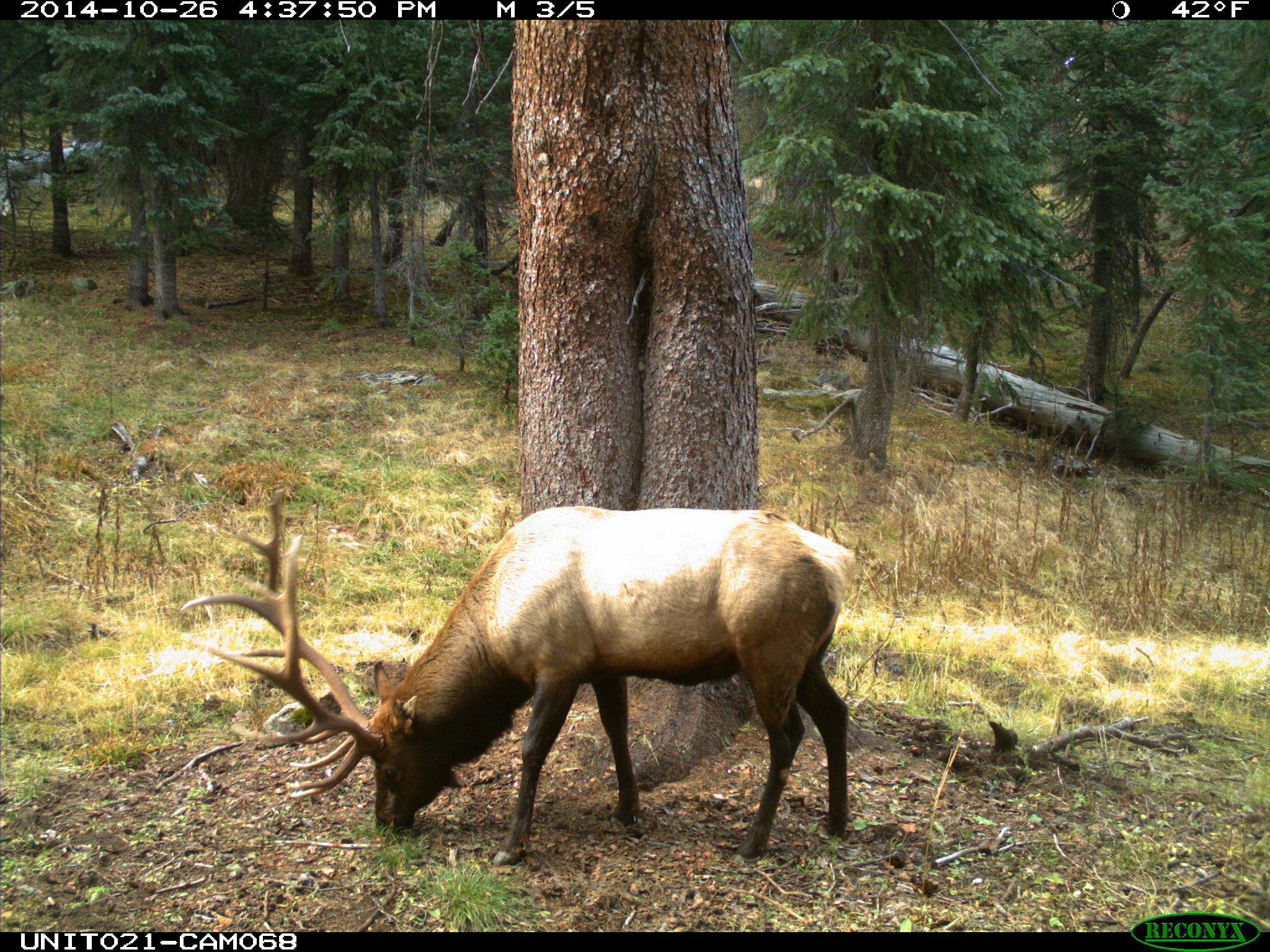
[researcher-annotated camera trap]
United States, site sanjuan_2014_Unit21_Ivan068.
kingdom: Animalia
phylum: Chordata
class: Mammalia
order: Artiodactyla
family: Cervidae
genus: Cervus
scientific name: Cervus elaphus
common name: red deer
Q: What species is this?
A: Cervus elaphus (red deer).